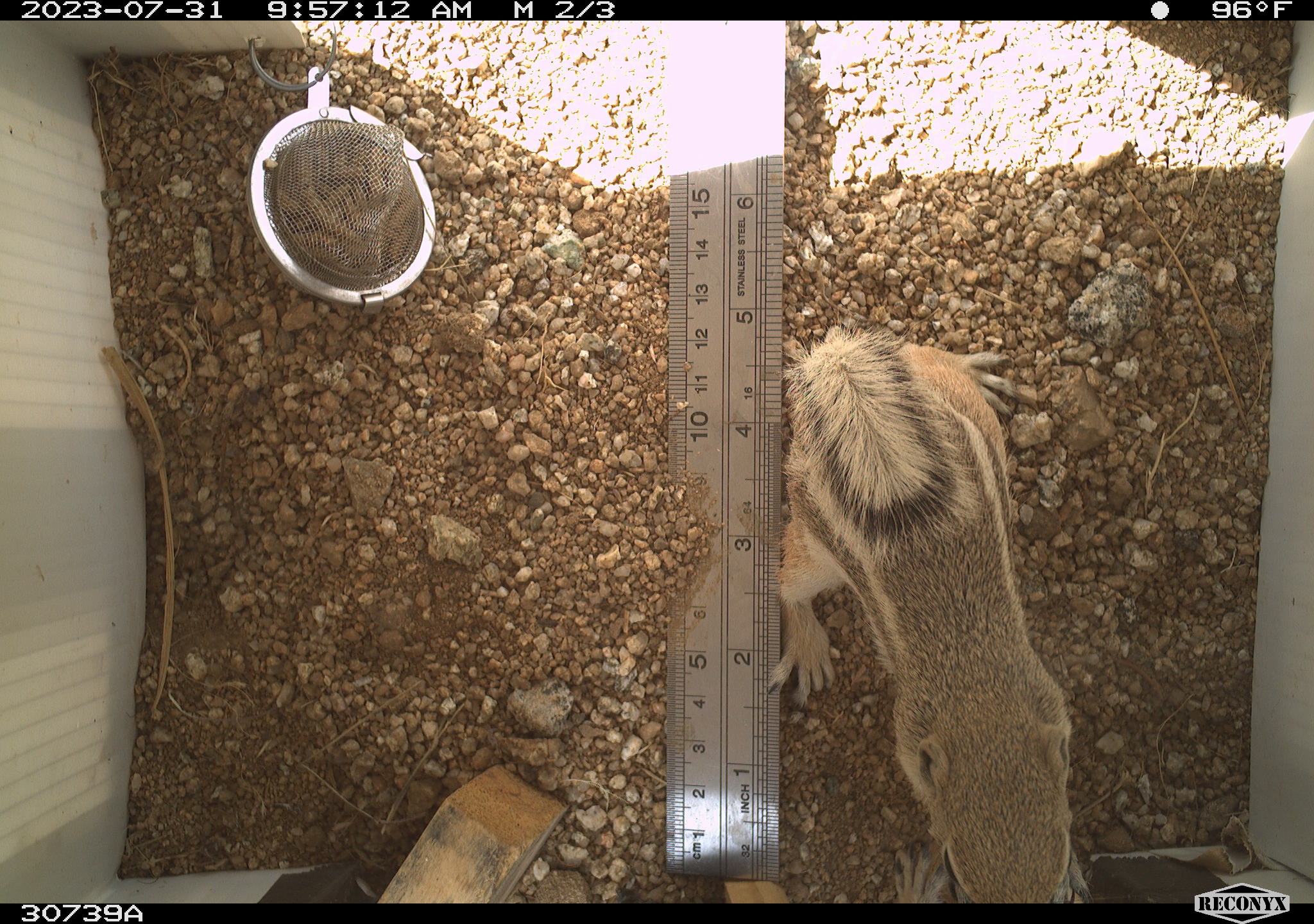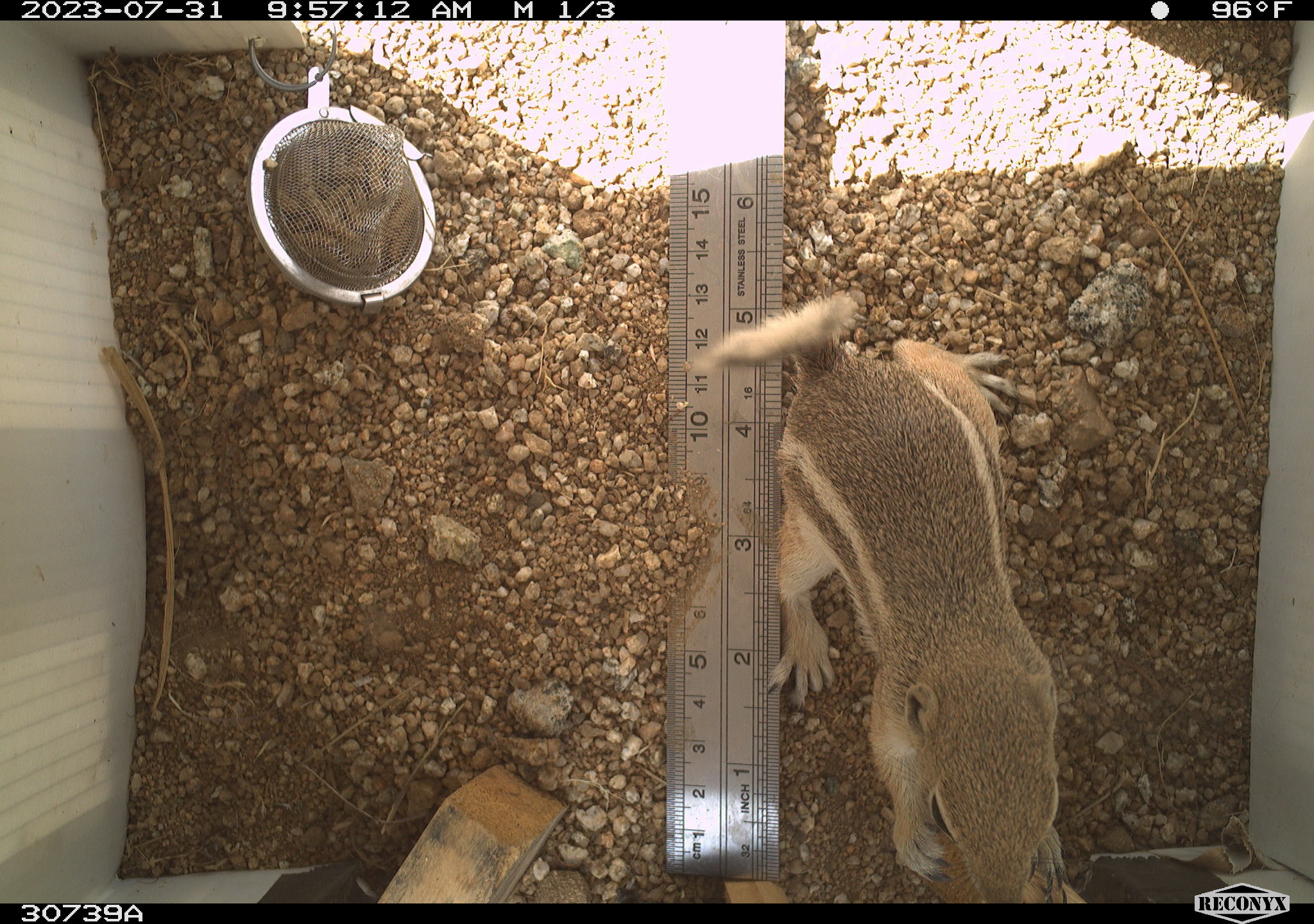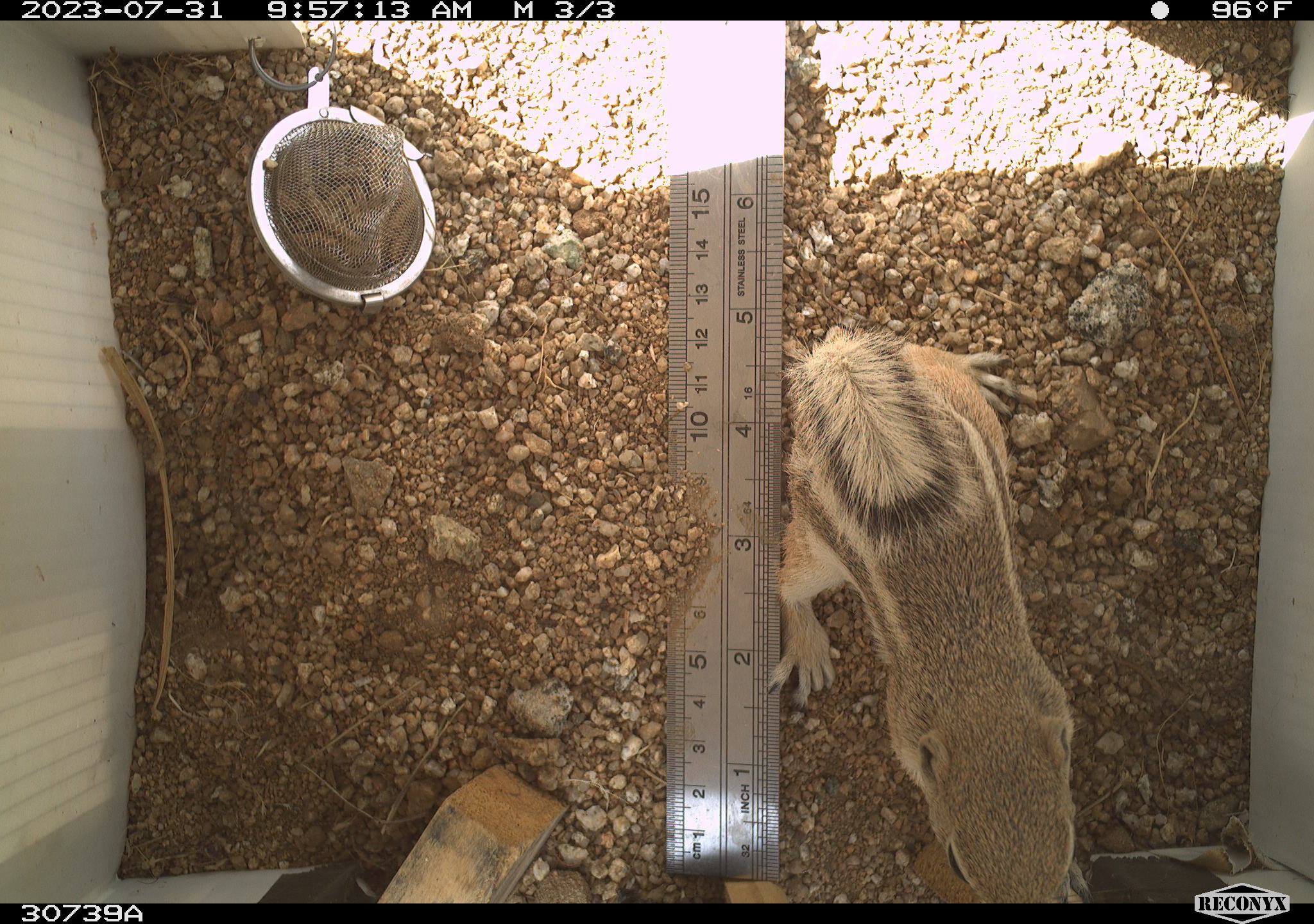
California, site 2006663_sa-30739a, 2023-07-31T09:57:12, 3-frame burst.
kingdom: Animalia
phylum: Chordata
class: Mammalia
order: Rodentia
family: Sciuridae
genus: Ammospermophilus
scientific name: Ammospermophilus leucurus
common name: white-tailed antelope squirrel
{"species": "white-tailed antelope squirrel (Ammospermophilus leucurus)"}